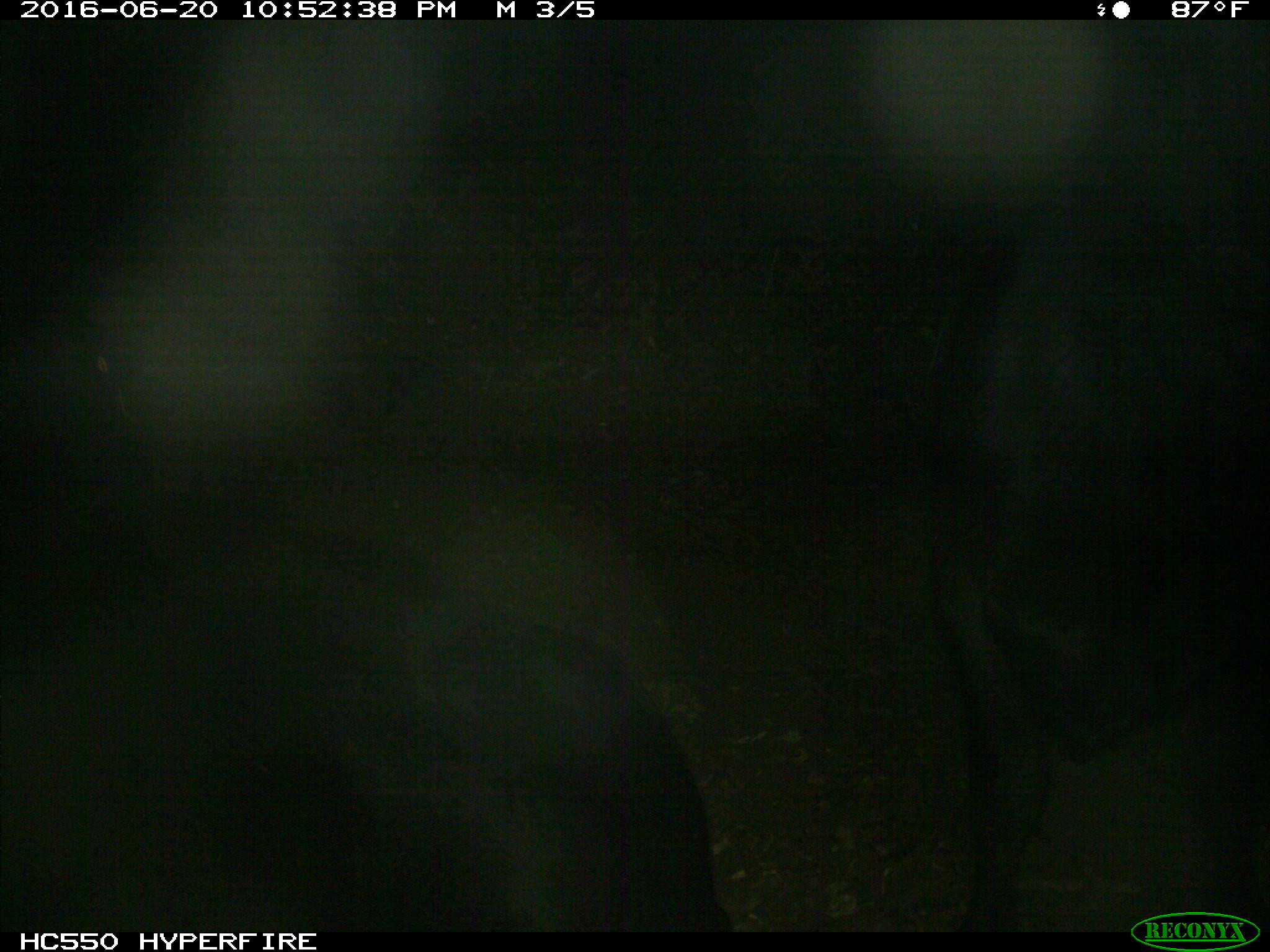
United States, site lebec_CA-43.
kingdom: Animalia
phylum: Chordata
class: Mammalia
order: Artiodactyla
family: Bovidae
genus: Bos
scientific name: Bos taurus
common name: domestic cow